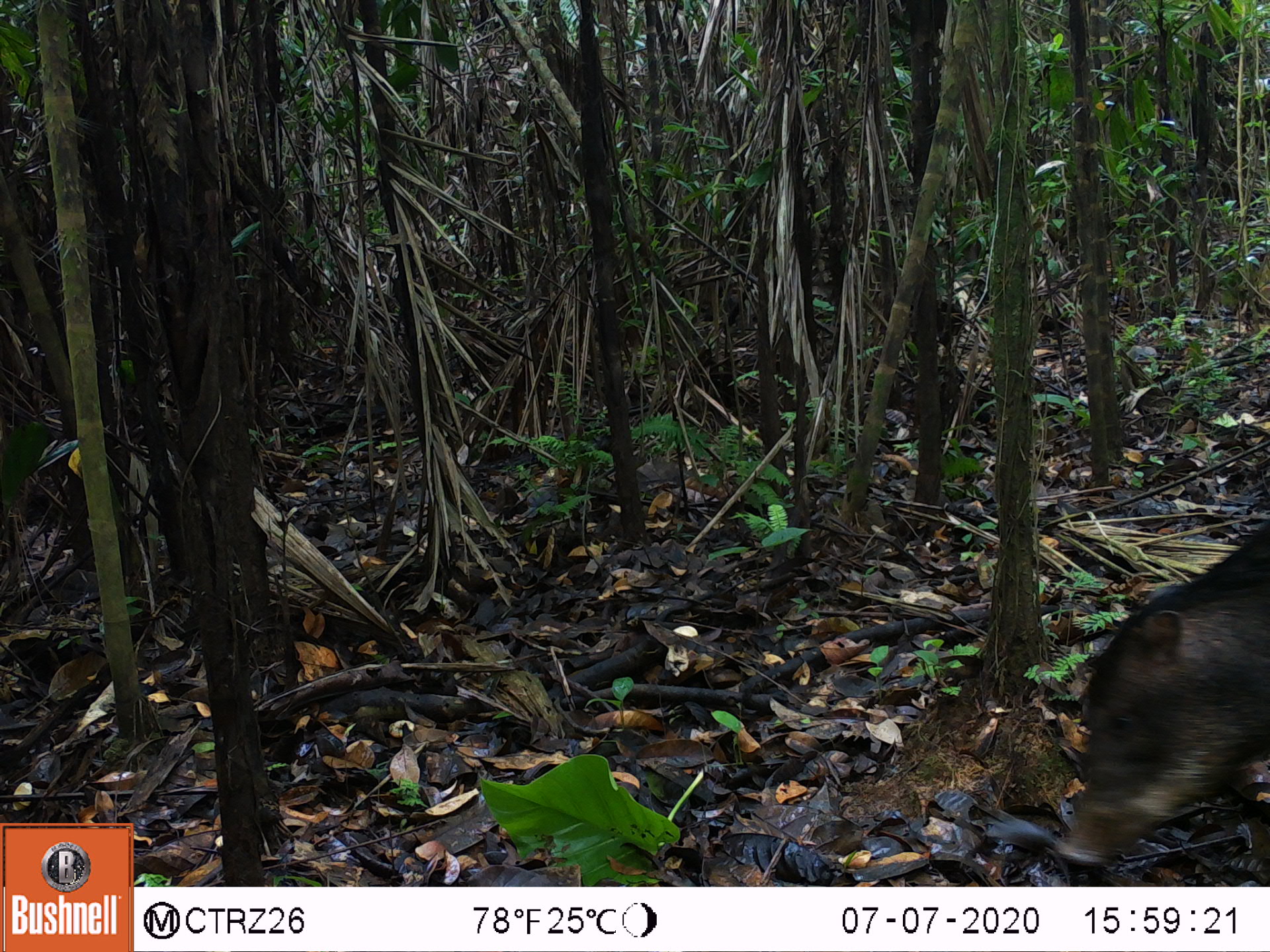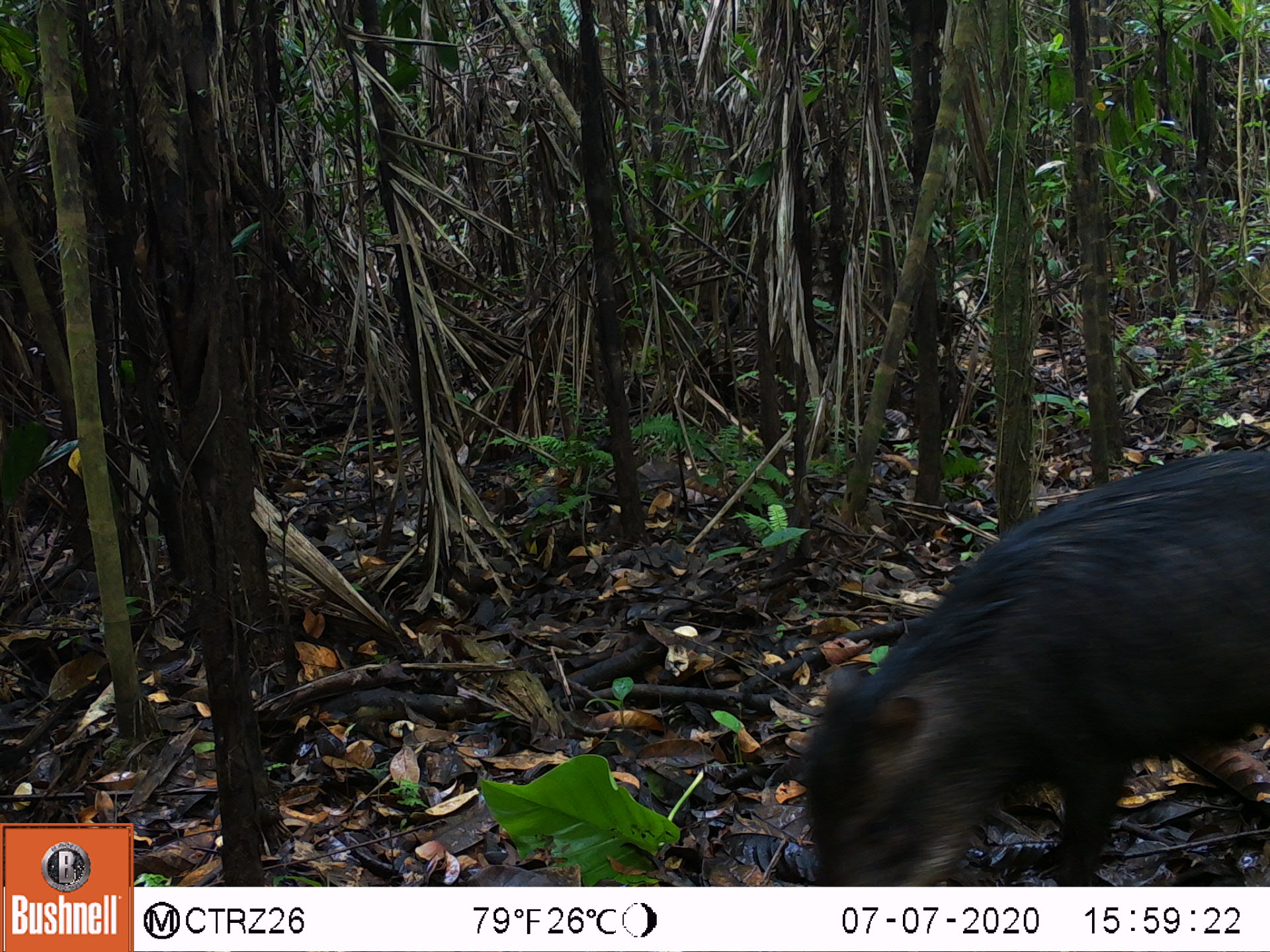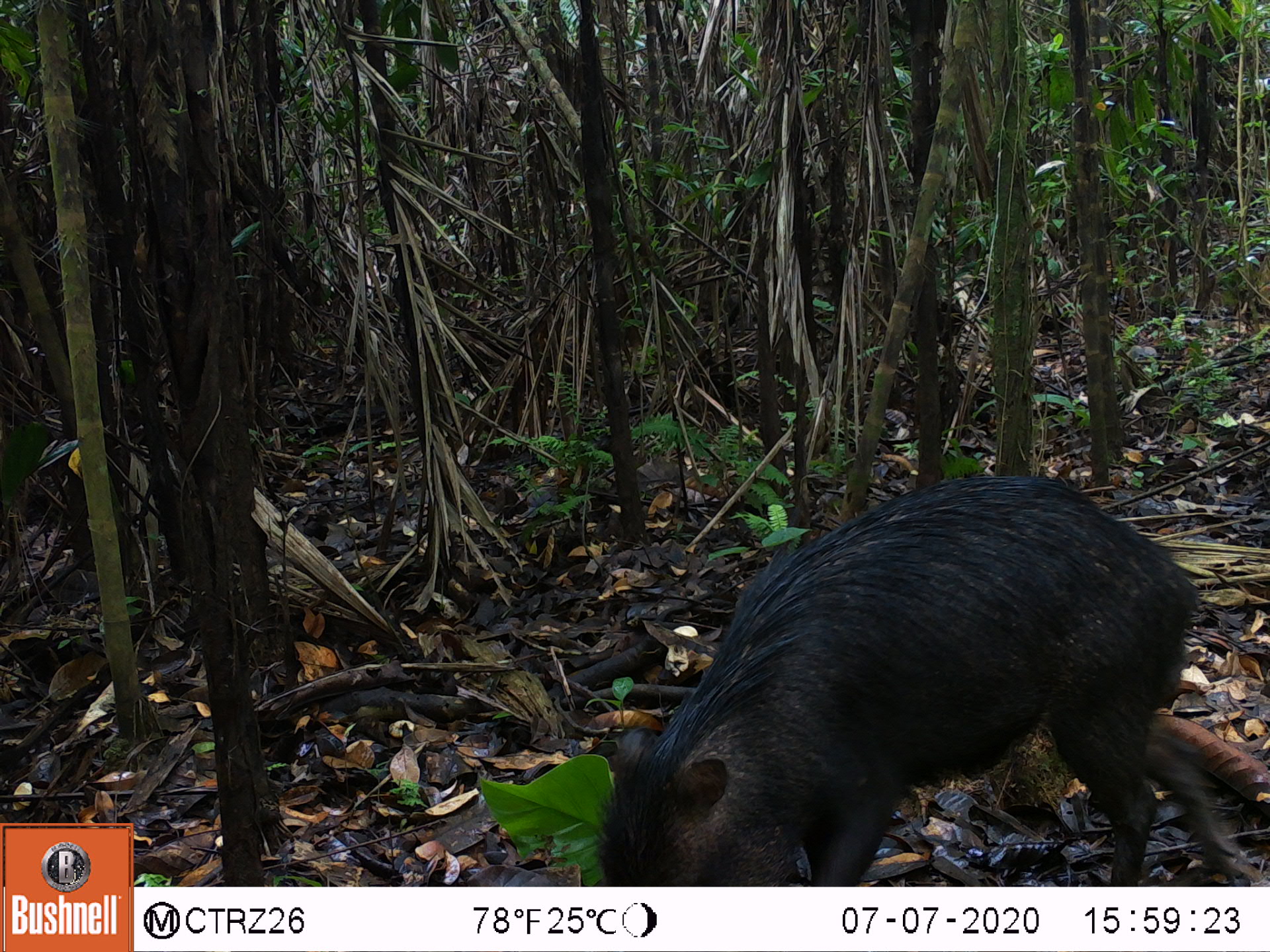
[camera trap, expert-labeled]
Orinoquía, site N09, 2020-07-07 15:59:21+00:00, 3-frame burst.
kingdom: Animalia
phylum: Chordata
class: Mammalia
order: Artiodactyla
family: Tayassuidae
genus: Tayassu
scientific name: Tayassu pecari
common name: white-lipped peccary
White-lipped peccary (Tayassu pecari).